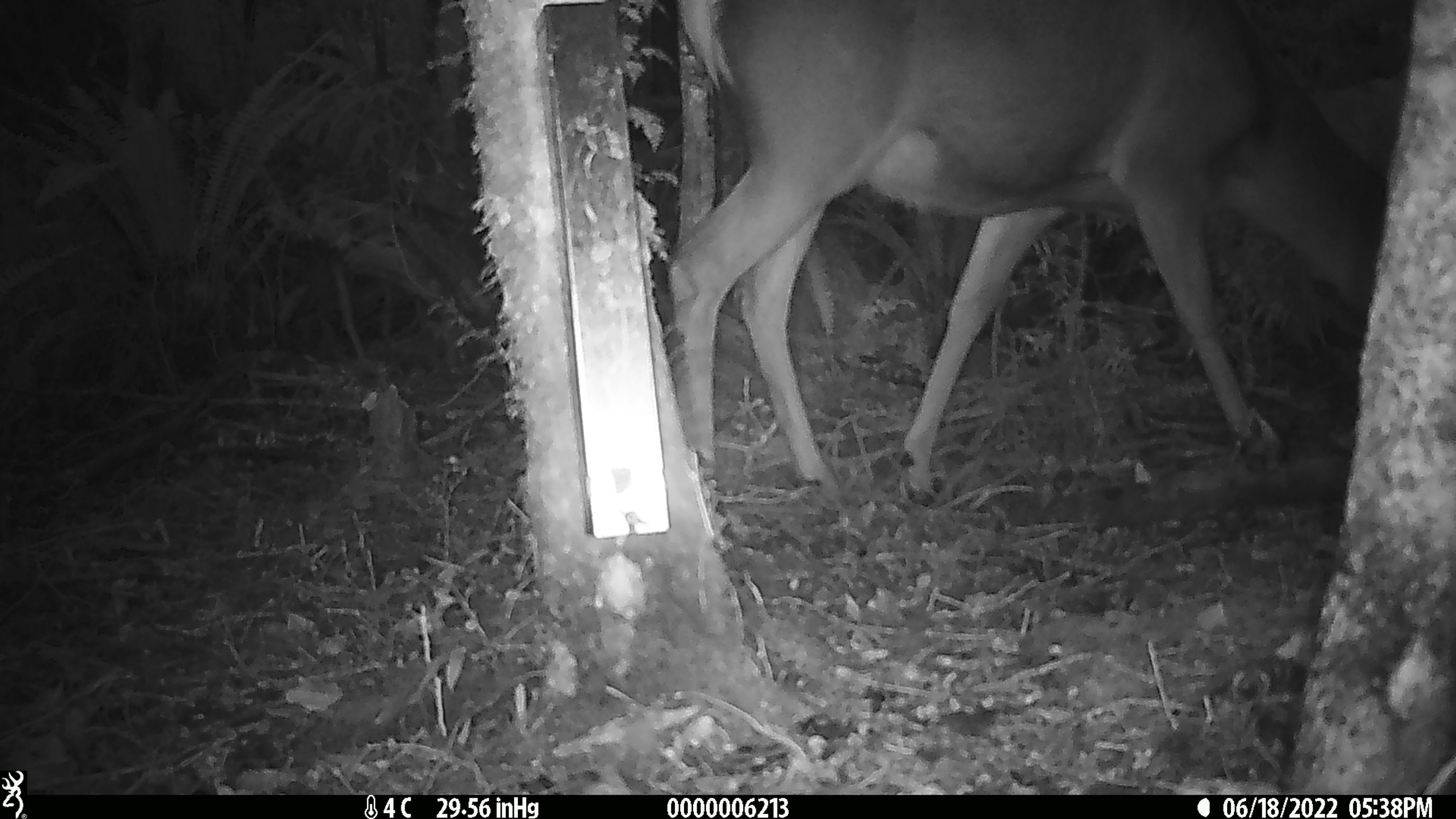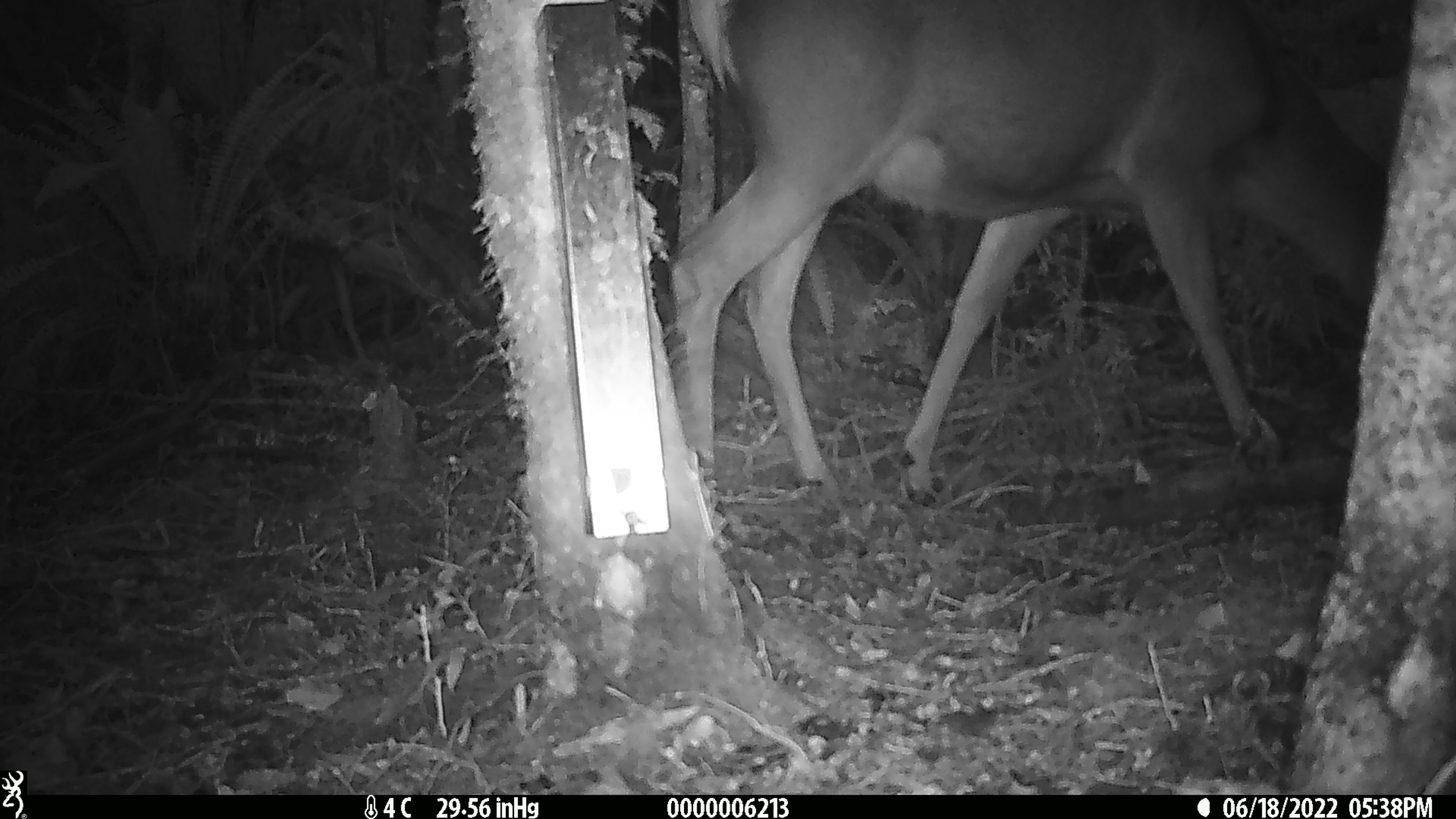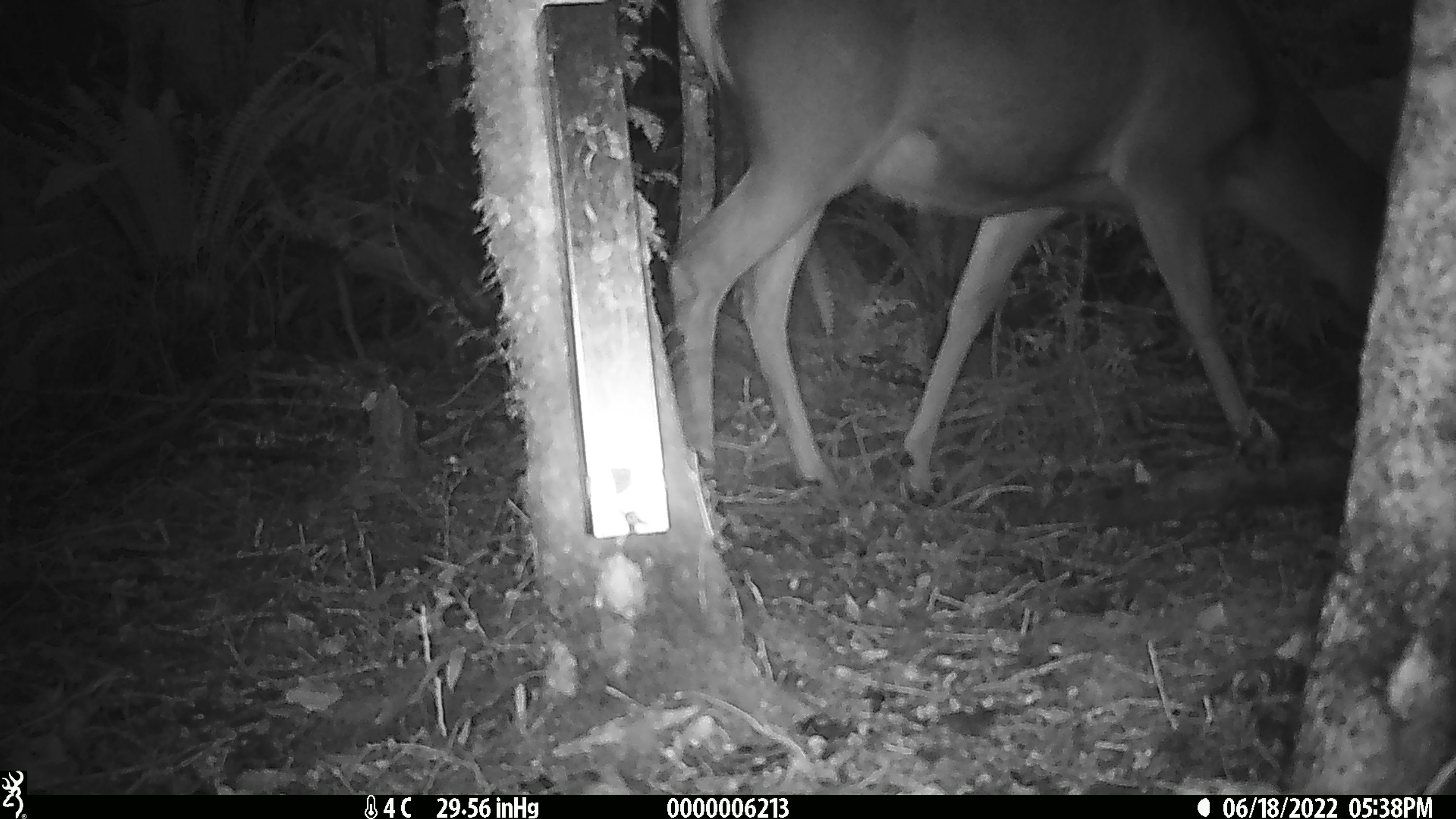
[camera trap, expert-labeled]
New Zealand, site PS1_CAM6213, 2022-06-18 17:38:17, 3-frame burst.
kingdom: Animalia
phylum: Chordata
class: Mammalia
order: Artiodactyla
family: Cervidae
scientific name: Cervidae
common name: deer